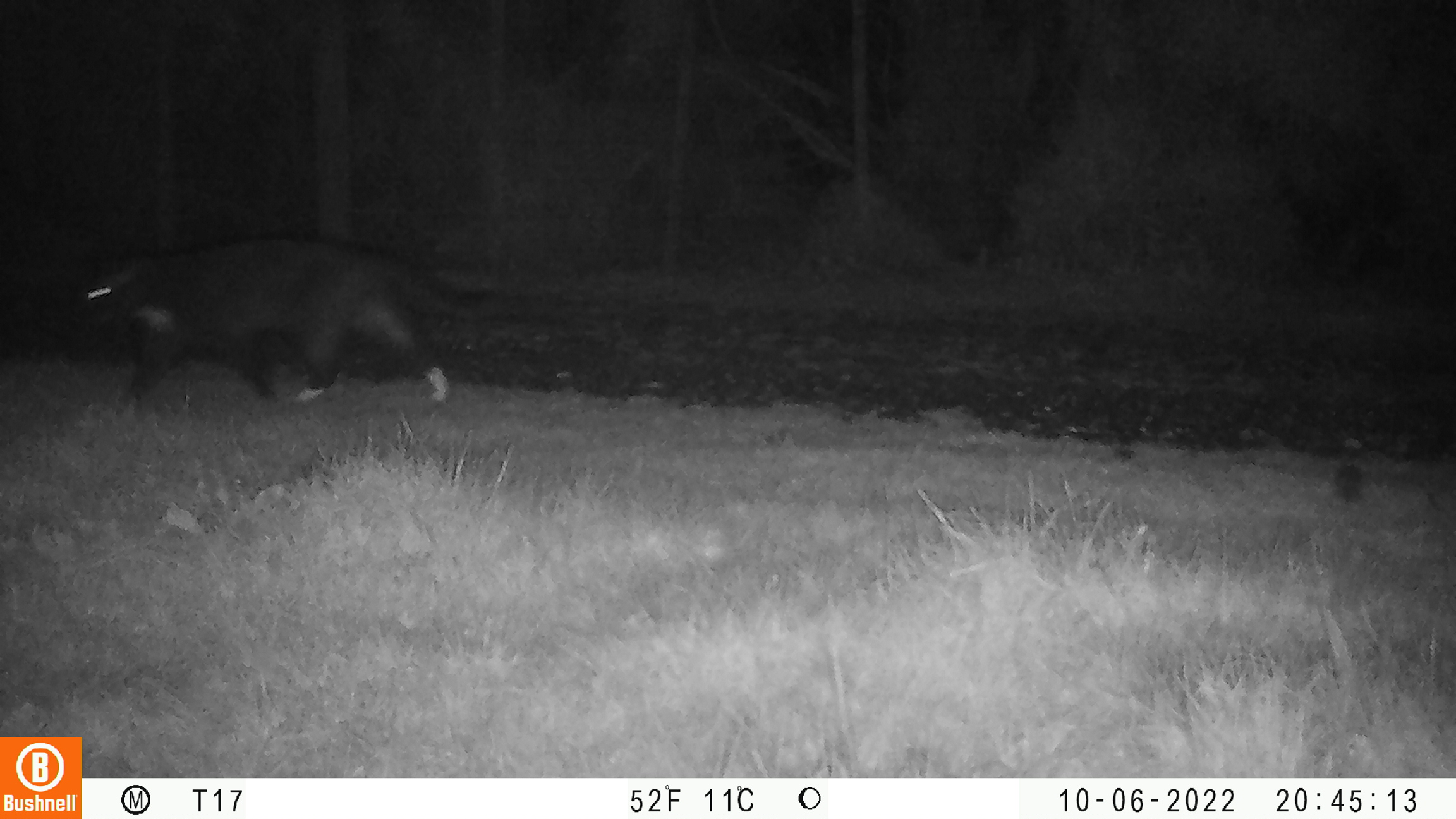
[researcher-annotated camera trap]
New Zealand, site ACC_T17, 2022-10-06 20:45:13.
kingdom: Animalia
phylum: Chordata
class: Mammalia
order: Carnivora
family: Felidae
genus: Felis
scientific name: Felis catus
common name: domestic cat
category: cat